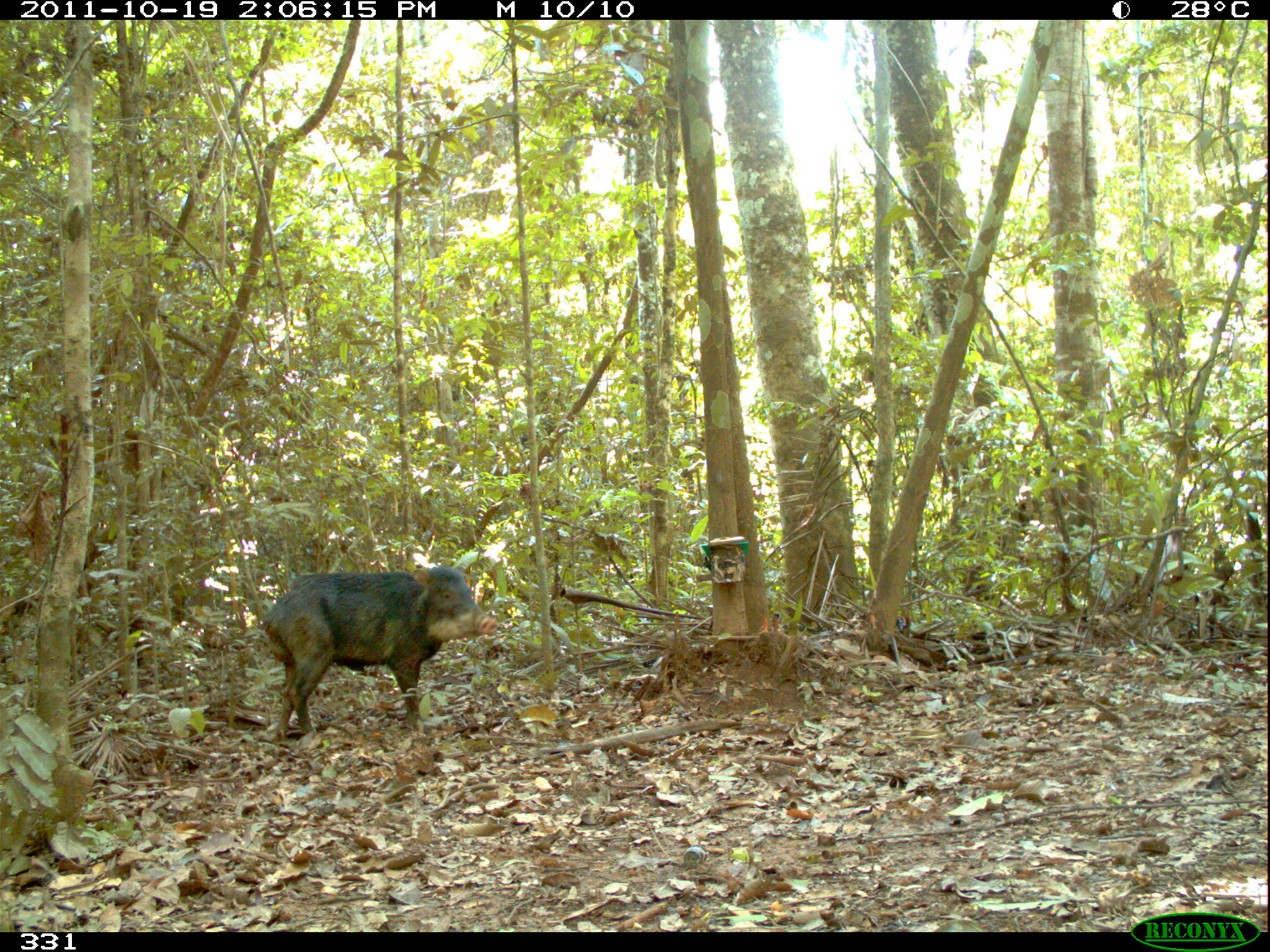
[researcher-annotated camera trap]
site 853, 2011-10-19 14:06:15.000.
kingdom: Animalia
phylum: Chordata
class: Mammalia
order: Artiodactyla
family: Tayassuidae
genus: Tayassu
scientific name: Tayassu pecari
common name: white-lipped peccary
Tayassu pecari (white-lipped peccary).